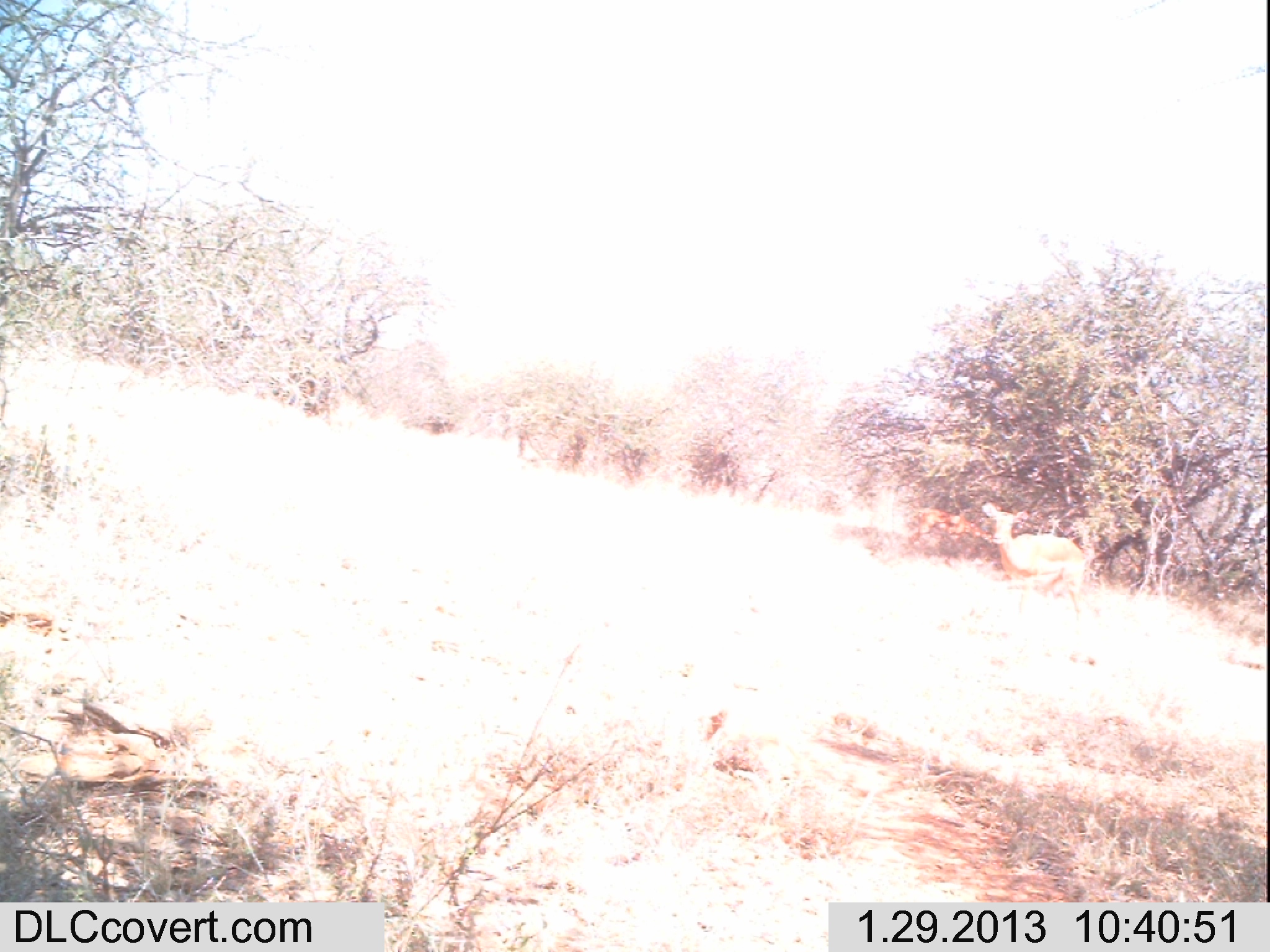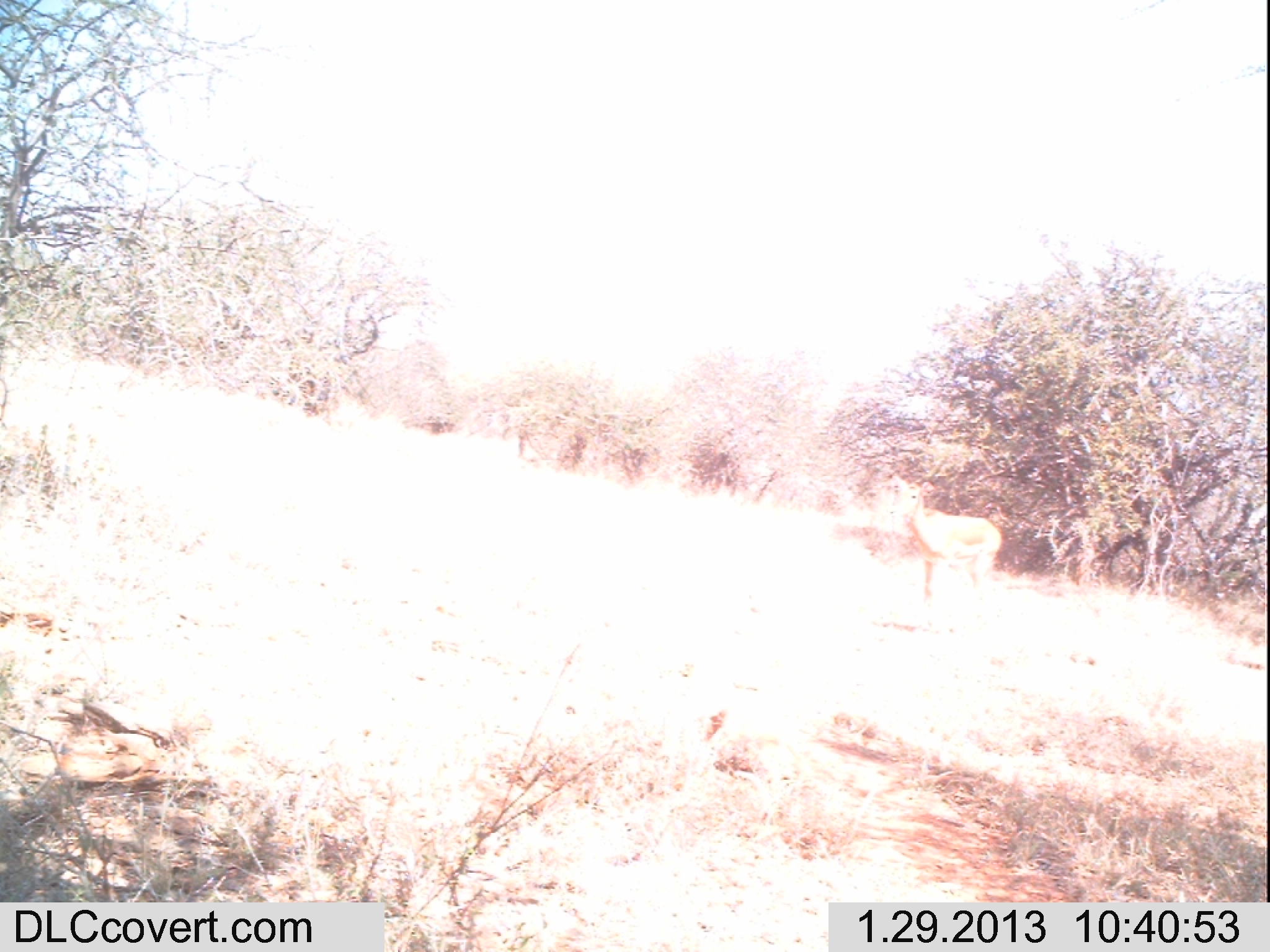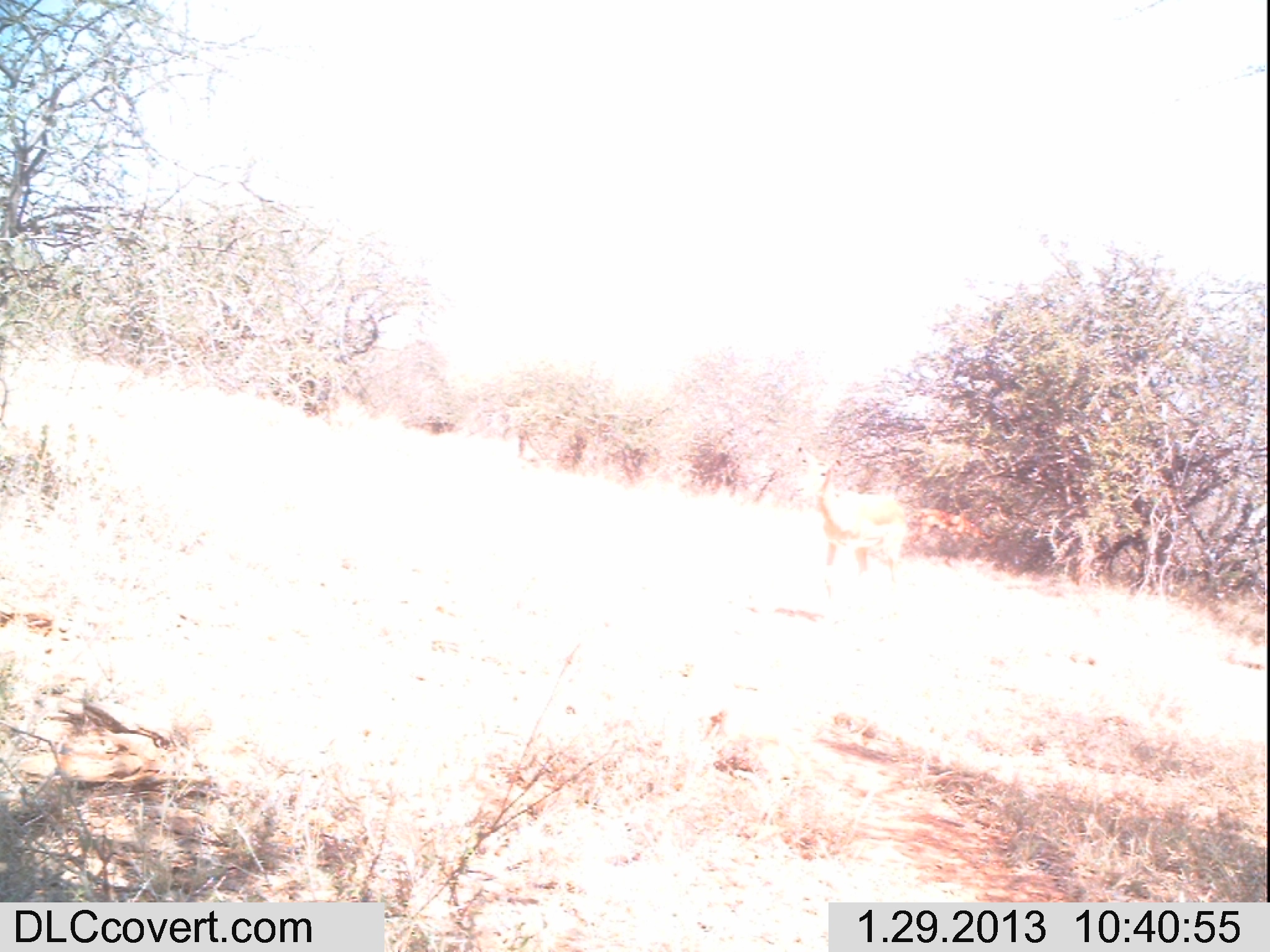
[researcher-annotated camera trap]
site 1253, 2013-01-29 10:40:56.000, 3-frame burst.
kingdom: Animalia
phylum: Chordata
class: Mammalia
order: Artiodactyla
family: Bovidae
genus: Aepyceros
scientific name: Aepyceros melampus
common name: impala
Aepyceros melampus (impala), count 3.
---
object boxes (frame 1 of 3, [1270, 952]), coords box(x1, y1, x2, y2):
aepyceros melampus: box(981, 501, 1097, 626)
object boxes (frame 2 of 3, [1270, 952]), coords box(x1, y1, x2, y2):
aepyceros melampus: box(885, 473, 1005, 607)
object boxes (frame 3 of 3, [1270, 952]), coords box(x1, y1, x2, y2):
aepyceros melampus: box(797, 445, 909, 584)